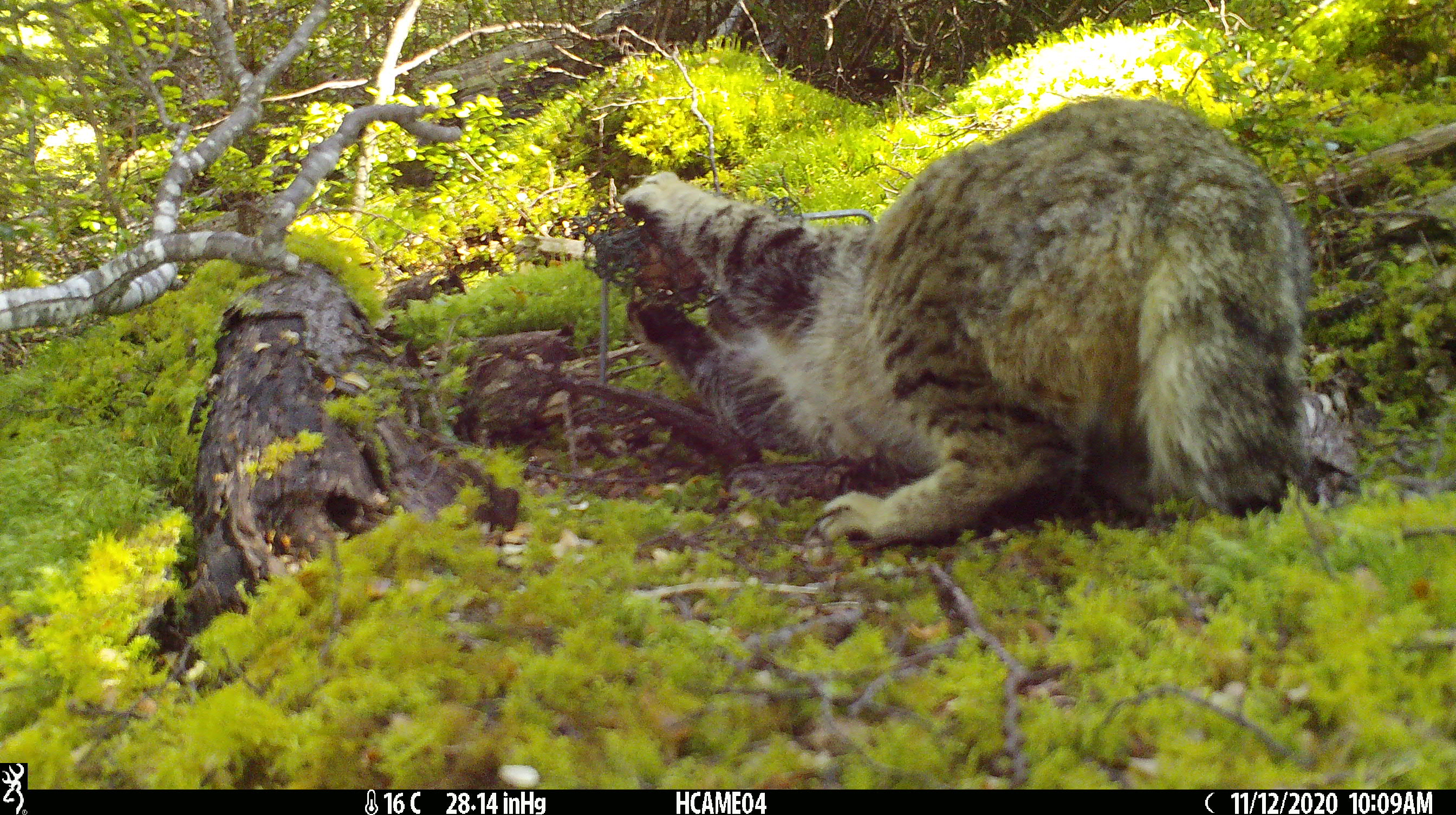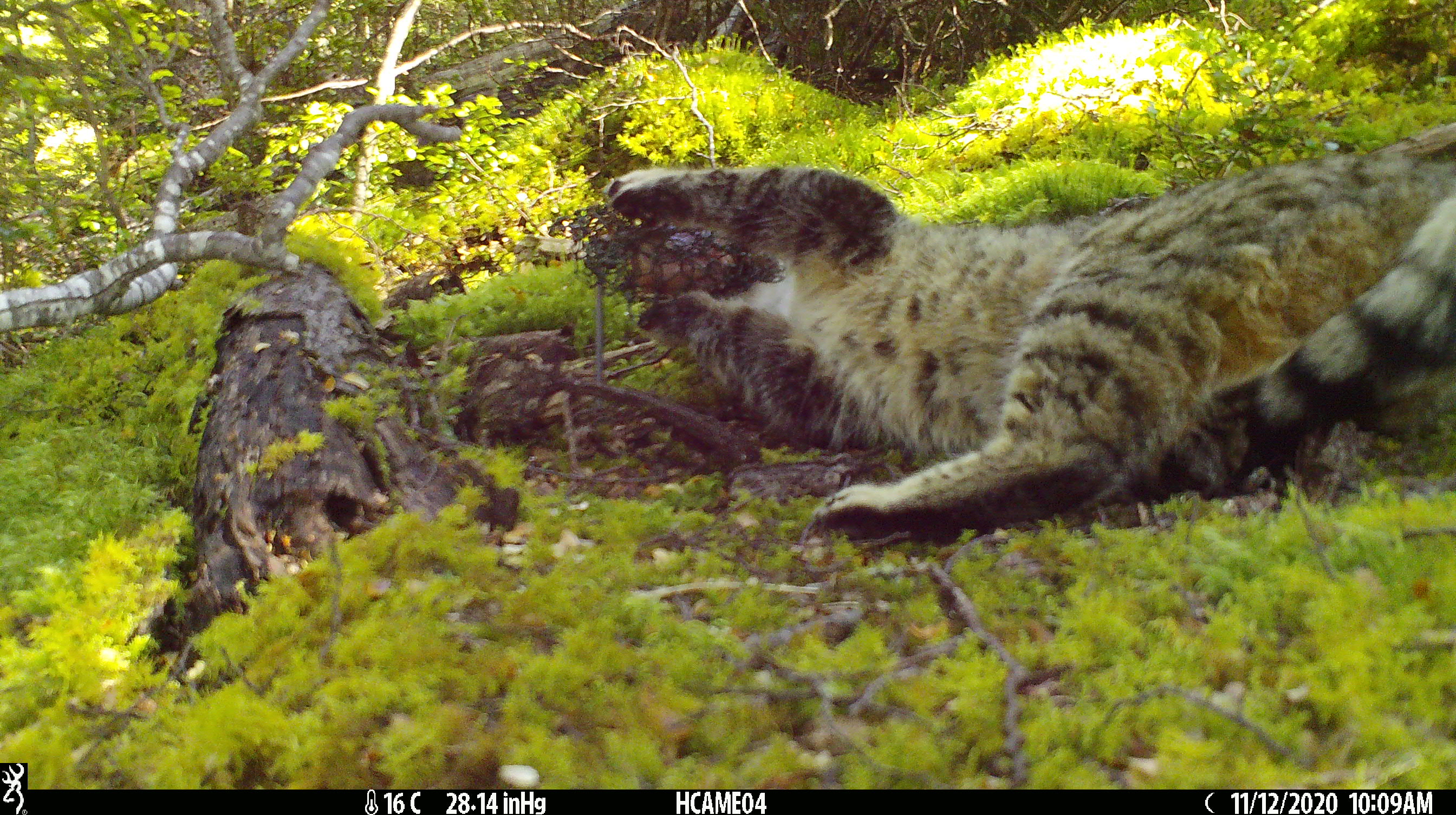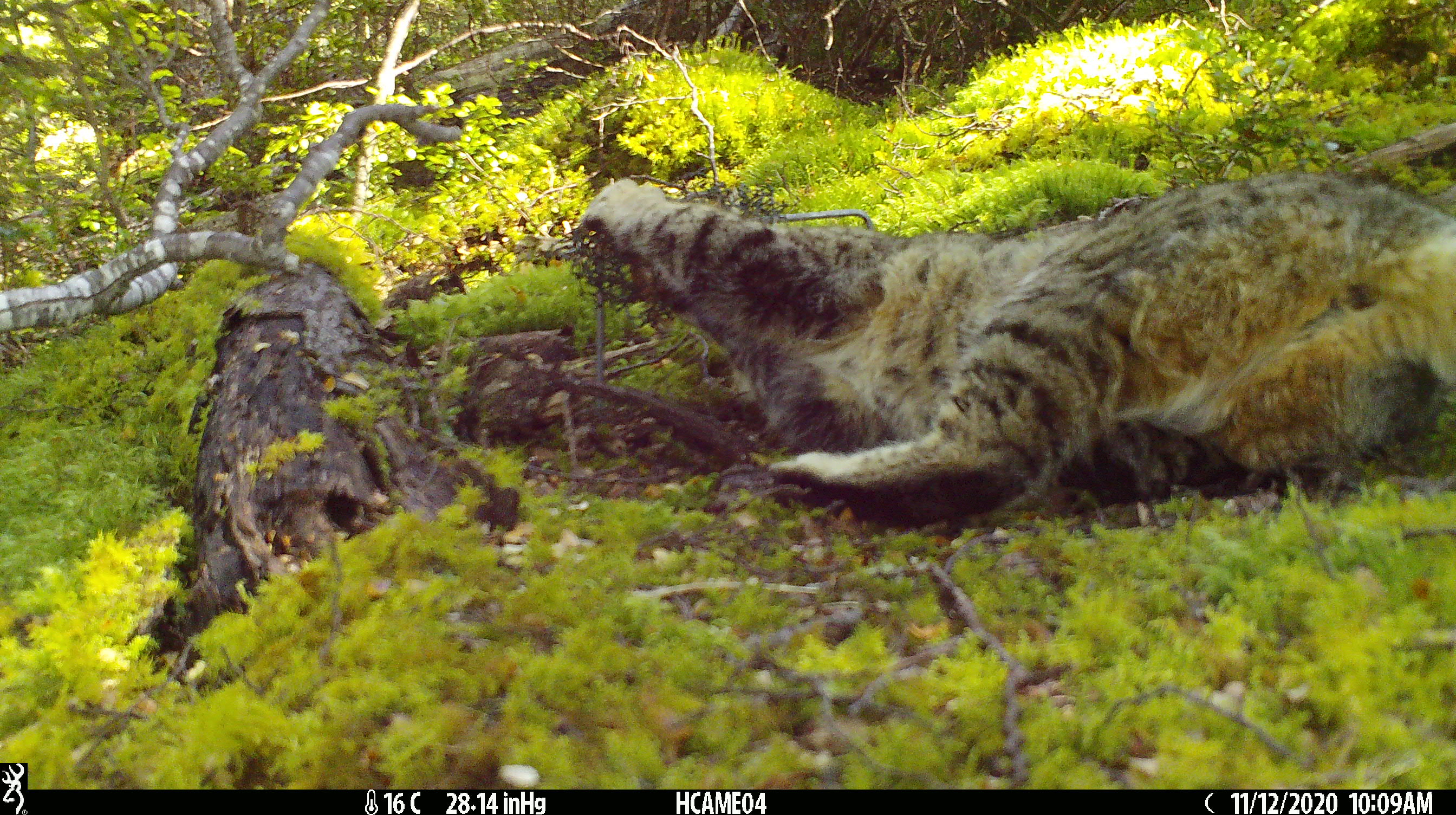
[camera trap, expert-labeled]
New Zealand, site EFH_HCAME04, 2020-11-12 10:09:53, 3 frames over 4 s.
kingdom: Animalia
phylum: Chordata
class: Mammalia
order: Carnivora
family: Felidae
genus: Felis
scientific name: Felis catus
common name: domestic cat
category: cat